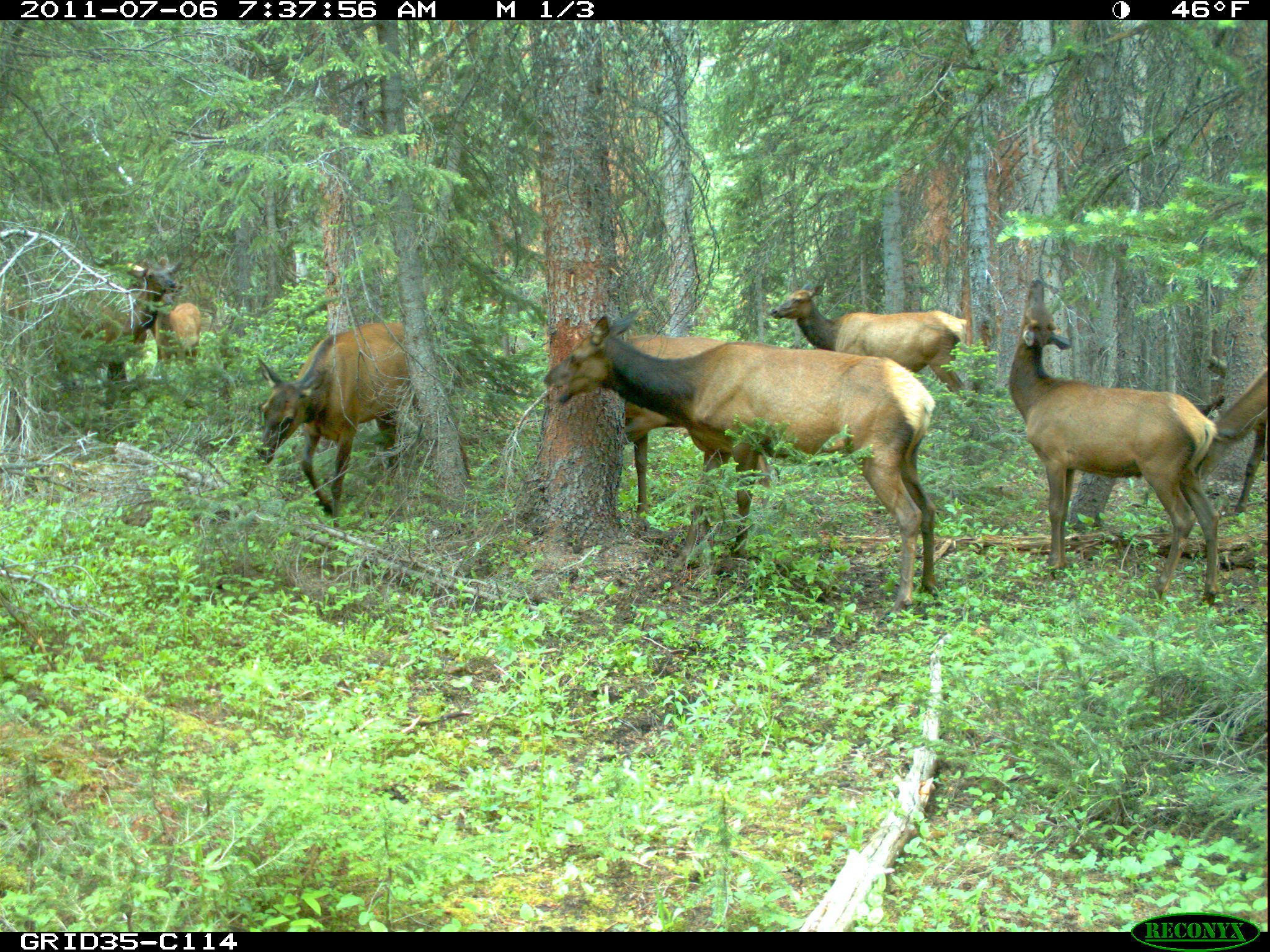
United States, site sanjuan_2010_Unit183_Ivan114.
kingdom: Animalia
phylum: Chordata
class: Mammalia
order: Artiodactyla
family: Cervidae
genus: Cervus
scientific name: Cervus elaphus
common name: red deer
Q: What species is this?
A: Cervus elaphus (red deer).